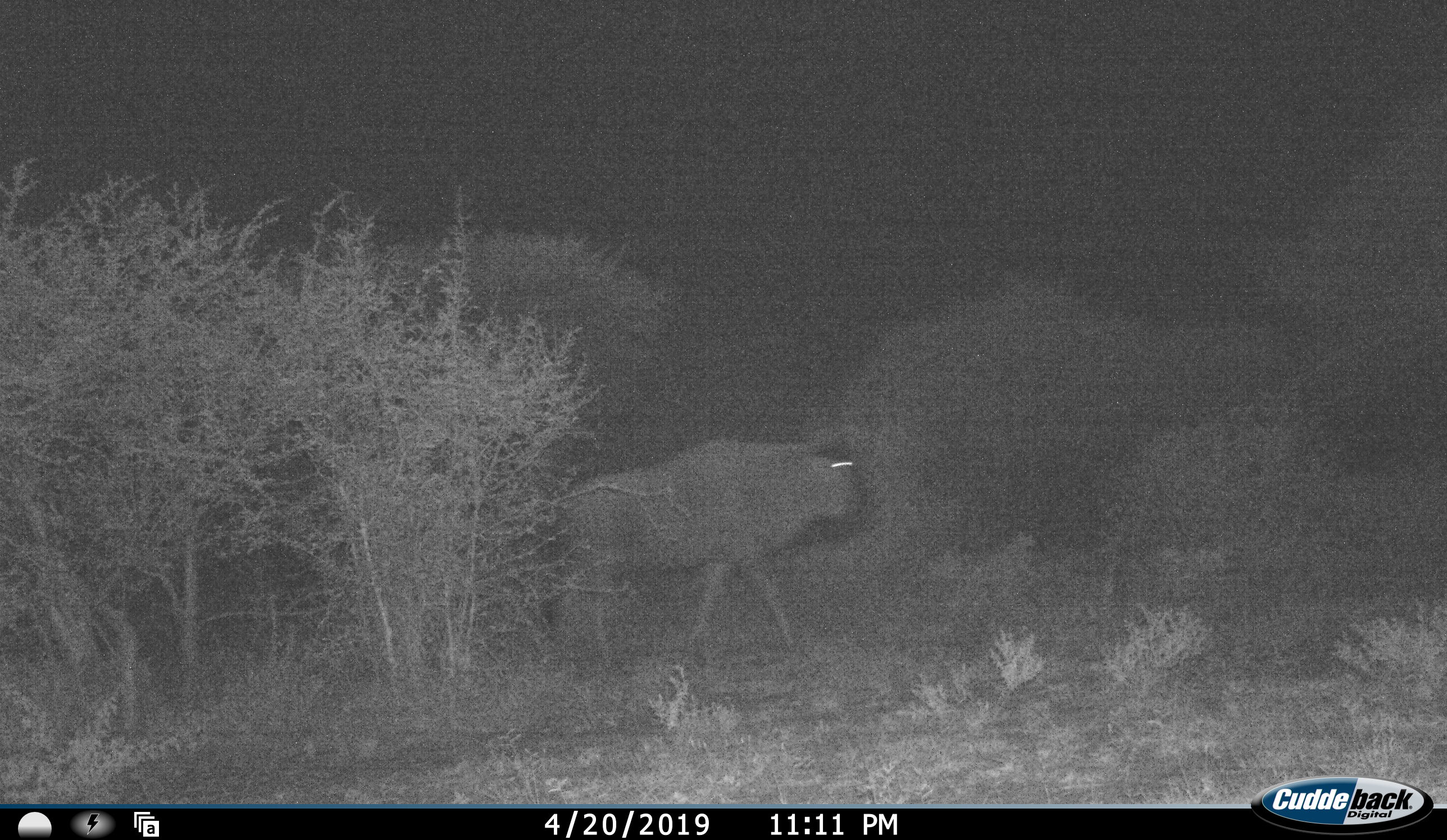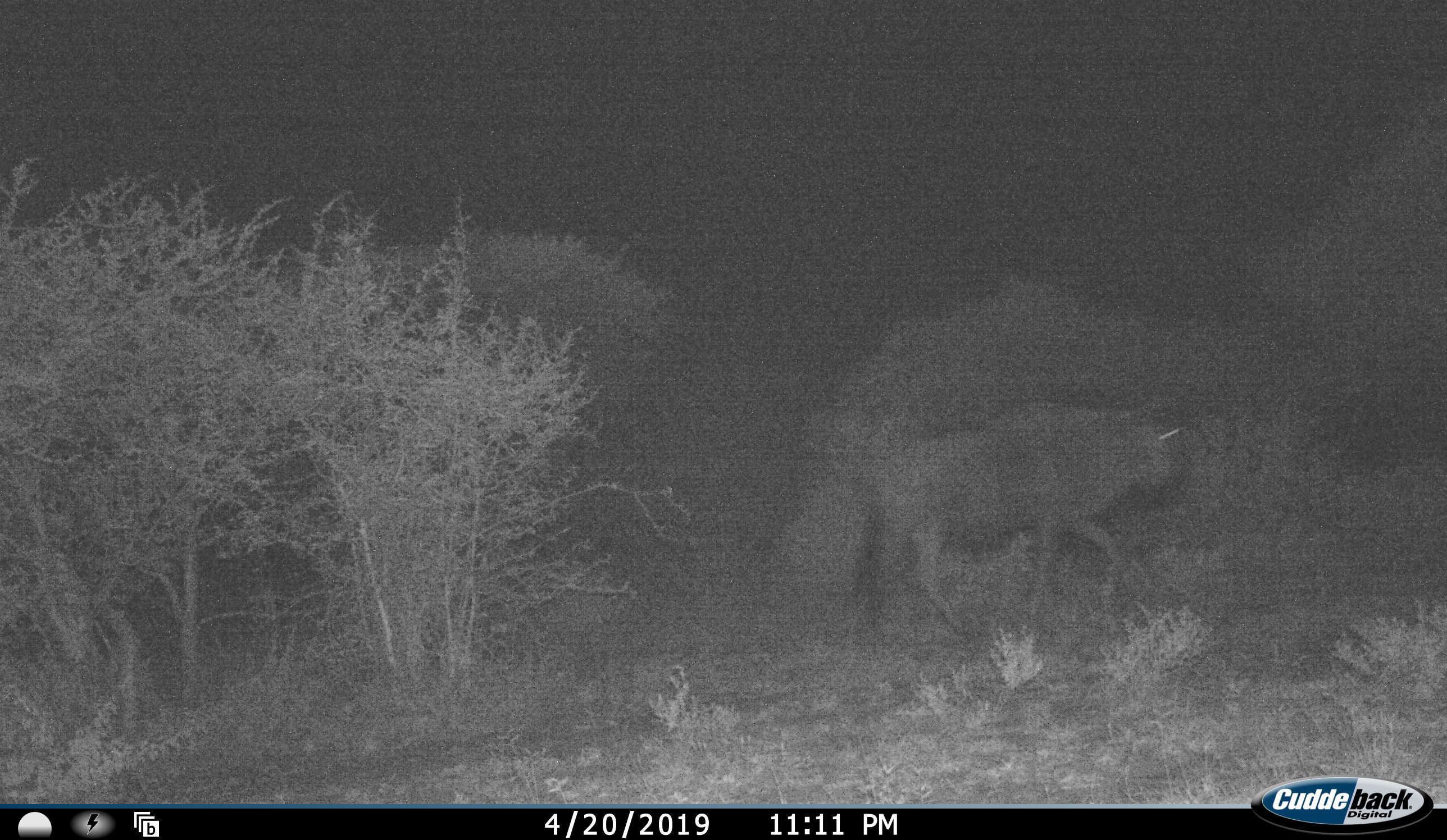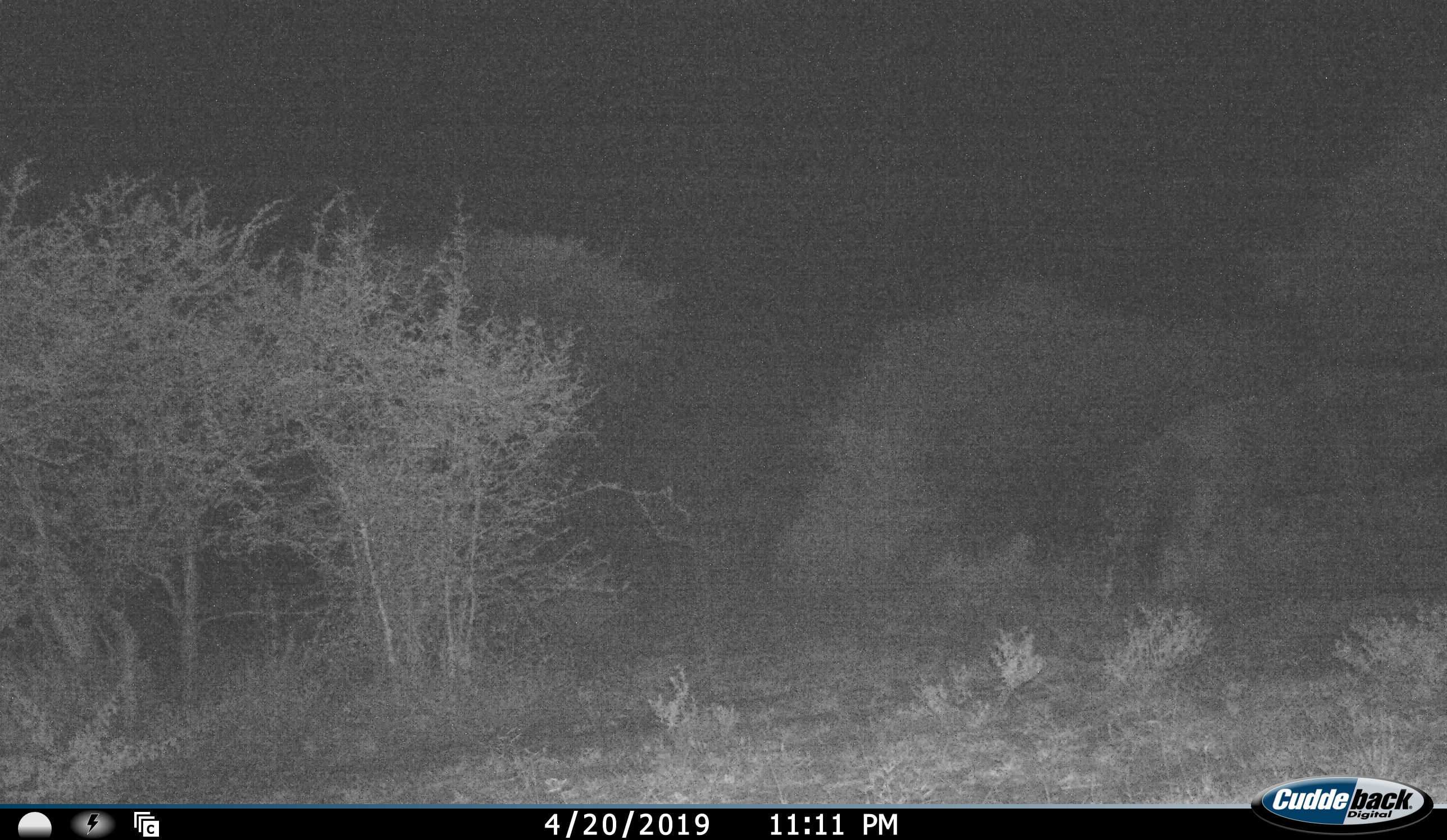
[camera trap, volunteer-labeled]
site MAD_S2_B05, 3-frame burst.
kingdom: Animalia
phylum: Chordata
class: Mammalia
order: Artiodactyla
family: Bovidae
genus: Connochaetes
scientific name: Connochaetes taurinus taurinus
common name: blue wildebeest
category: wildebeestblue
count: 1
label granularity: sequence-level